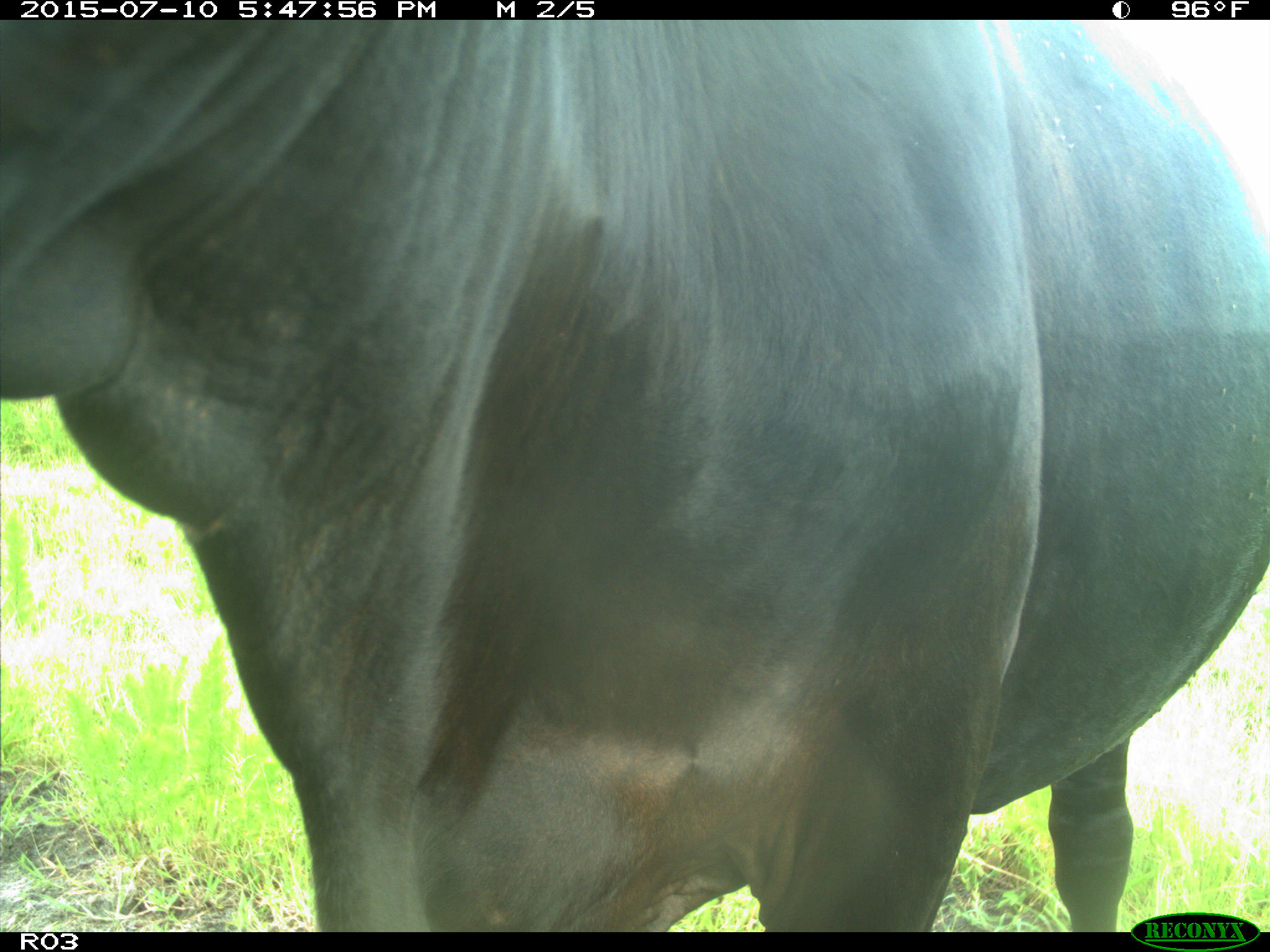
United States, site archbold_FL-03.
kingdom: Animalia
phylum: Chordata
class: Mammalia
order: Artiodactyla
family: Bovidae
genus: Bos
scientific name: Bos taurus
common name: domestic cow